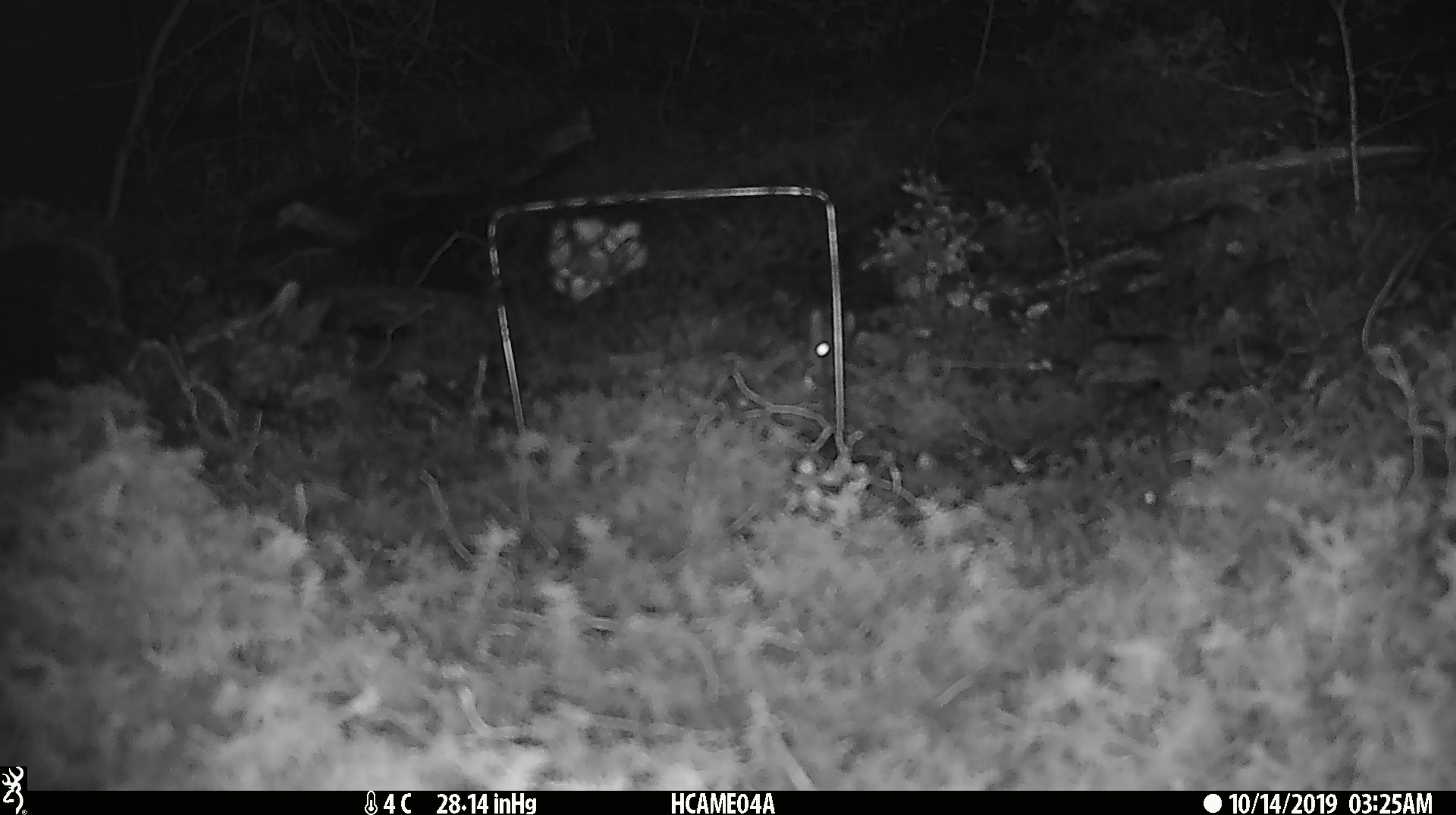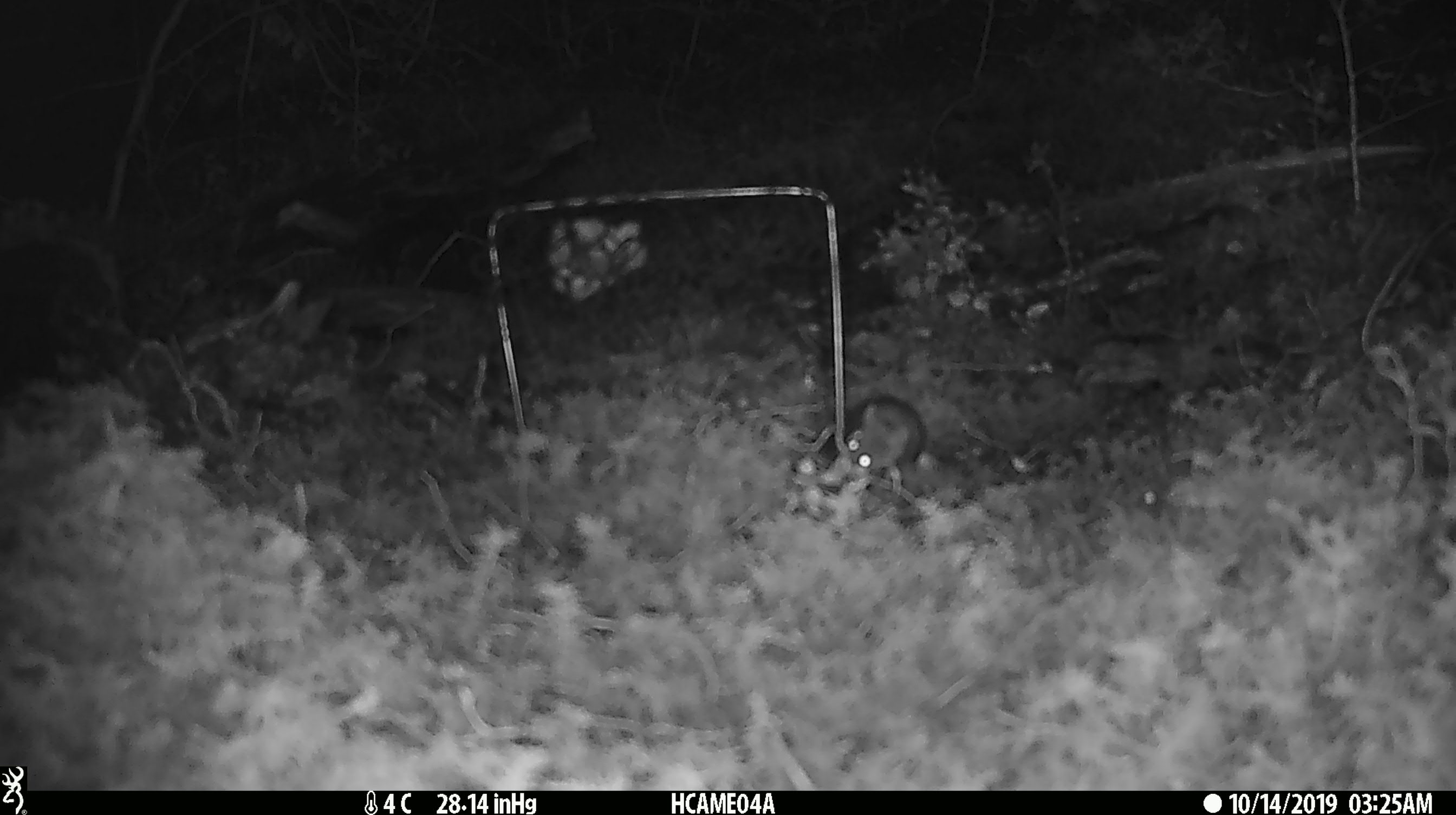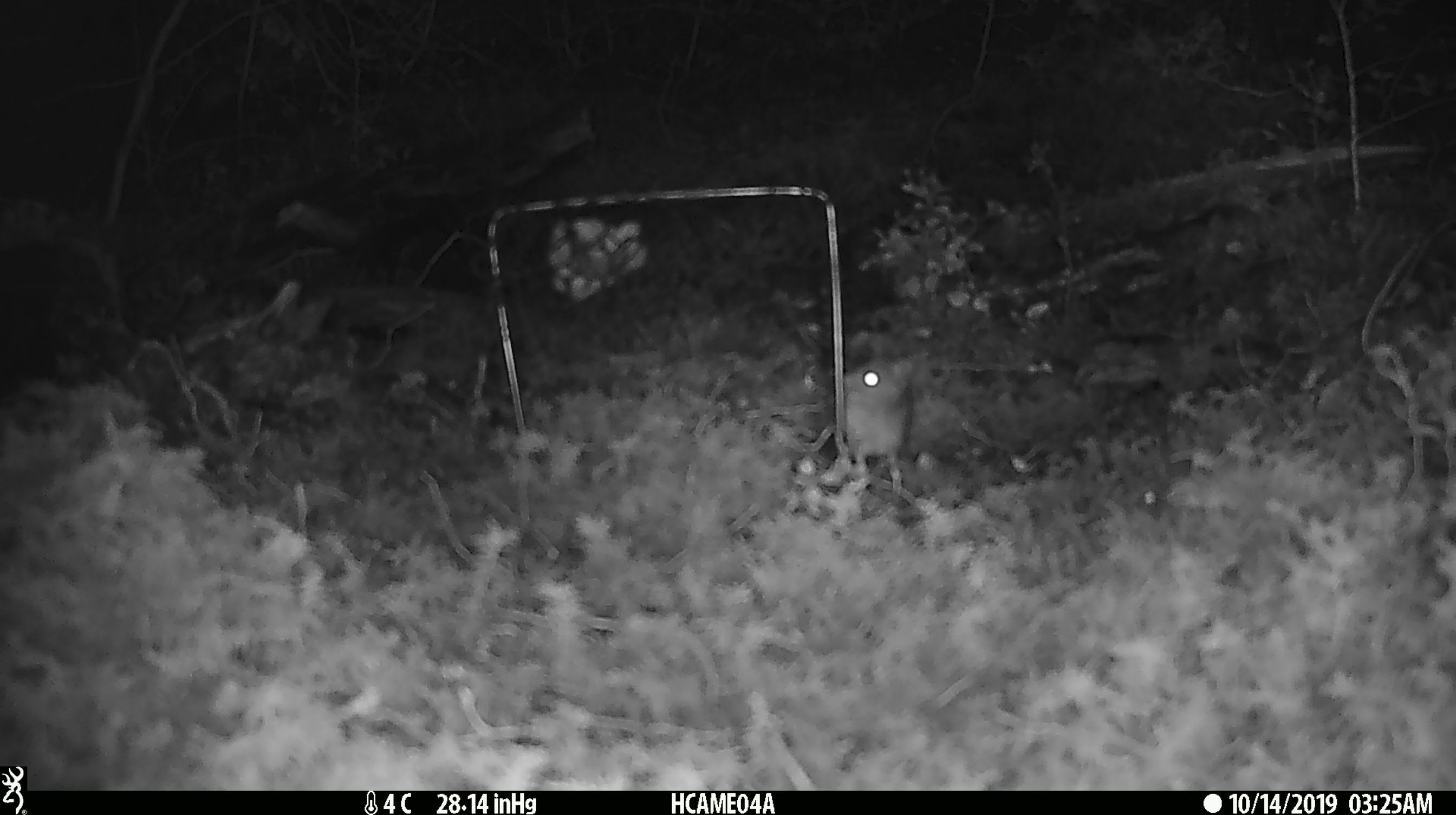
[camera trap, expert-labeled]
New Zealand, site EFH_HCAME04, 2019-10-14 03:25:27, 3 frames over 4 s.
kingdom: Animalia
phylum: Chordata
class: Mammalia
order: Rodentia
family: Muridae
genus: Mus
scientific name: Mus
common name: mouse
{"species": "mouse (Mus)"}